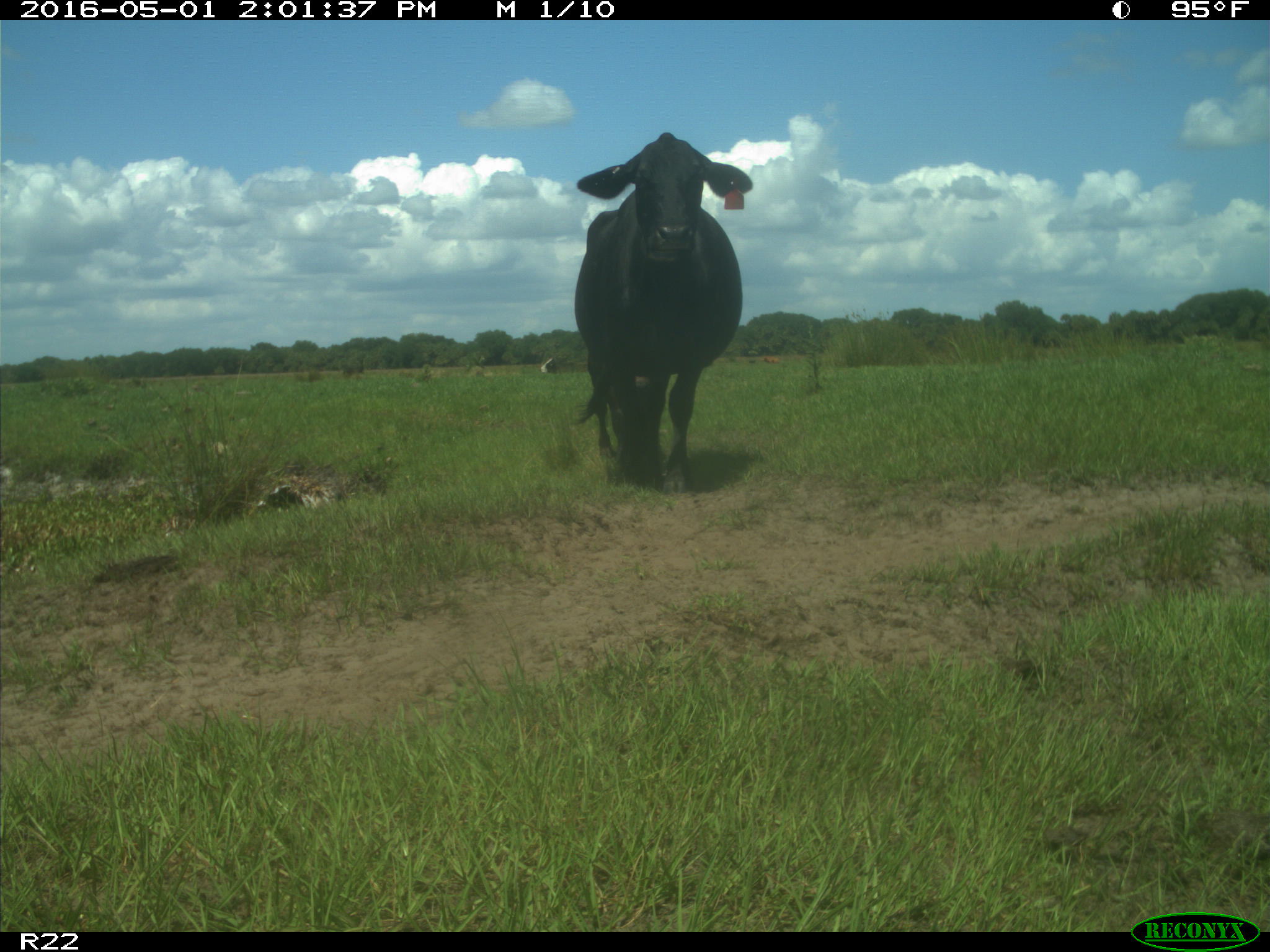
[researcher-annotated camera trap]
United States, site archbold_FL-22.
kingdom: Animalia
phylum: Chordata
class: Mammalia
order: Artiodactyla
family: Bovidae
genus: Bos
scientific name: Bos taurus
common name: domestic cow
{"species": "Bos taurus (domestic cow)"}